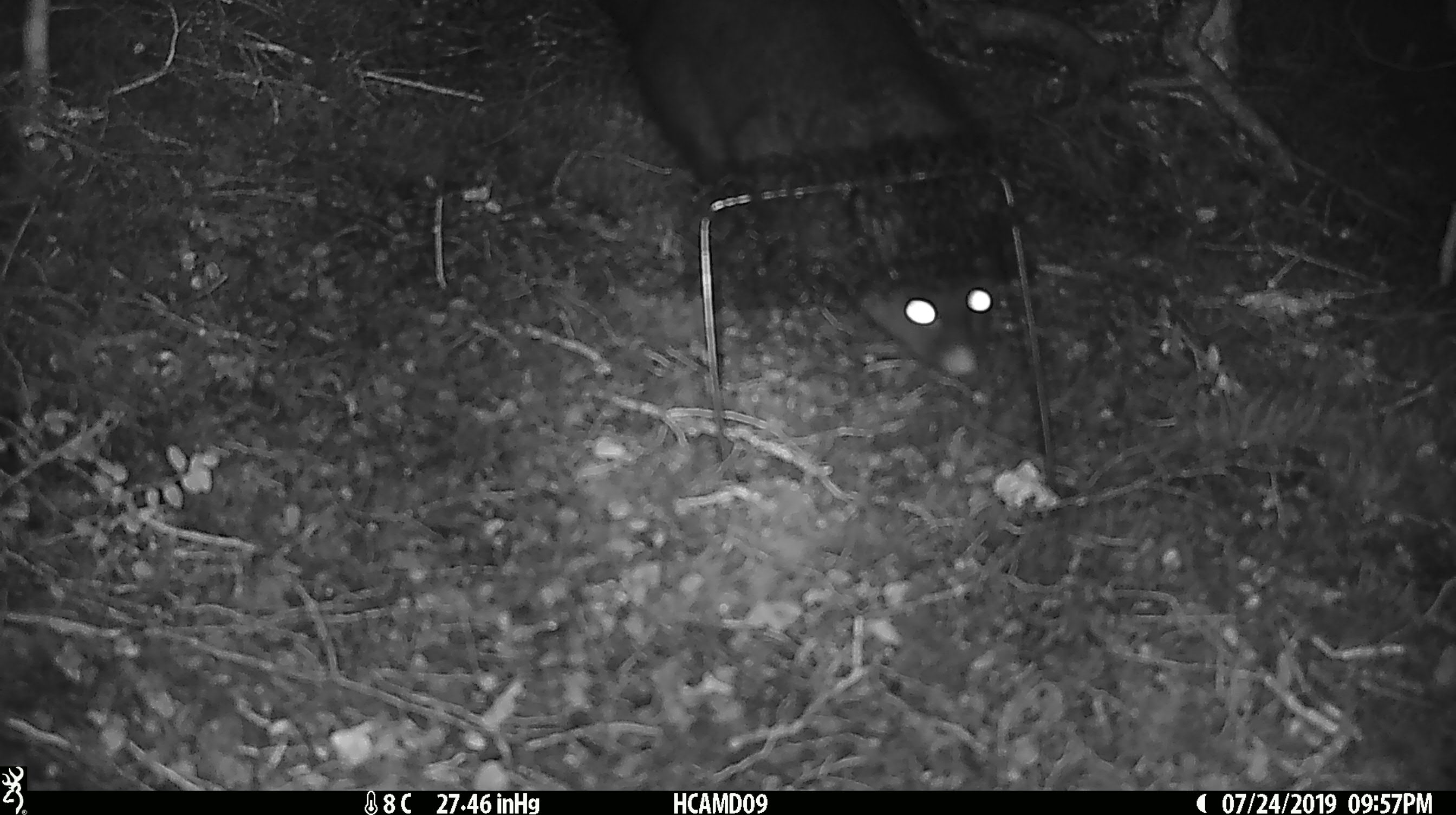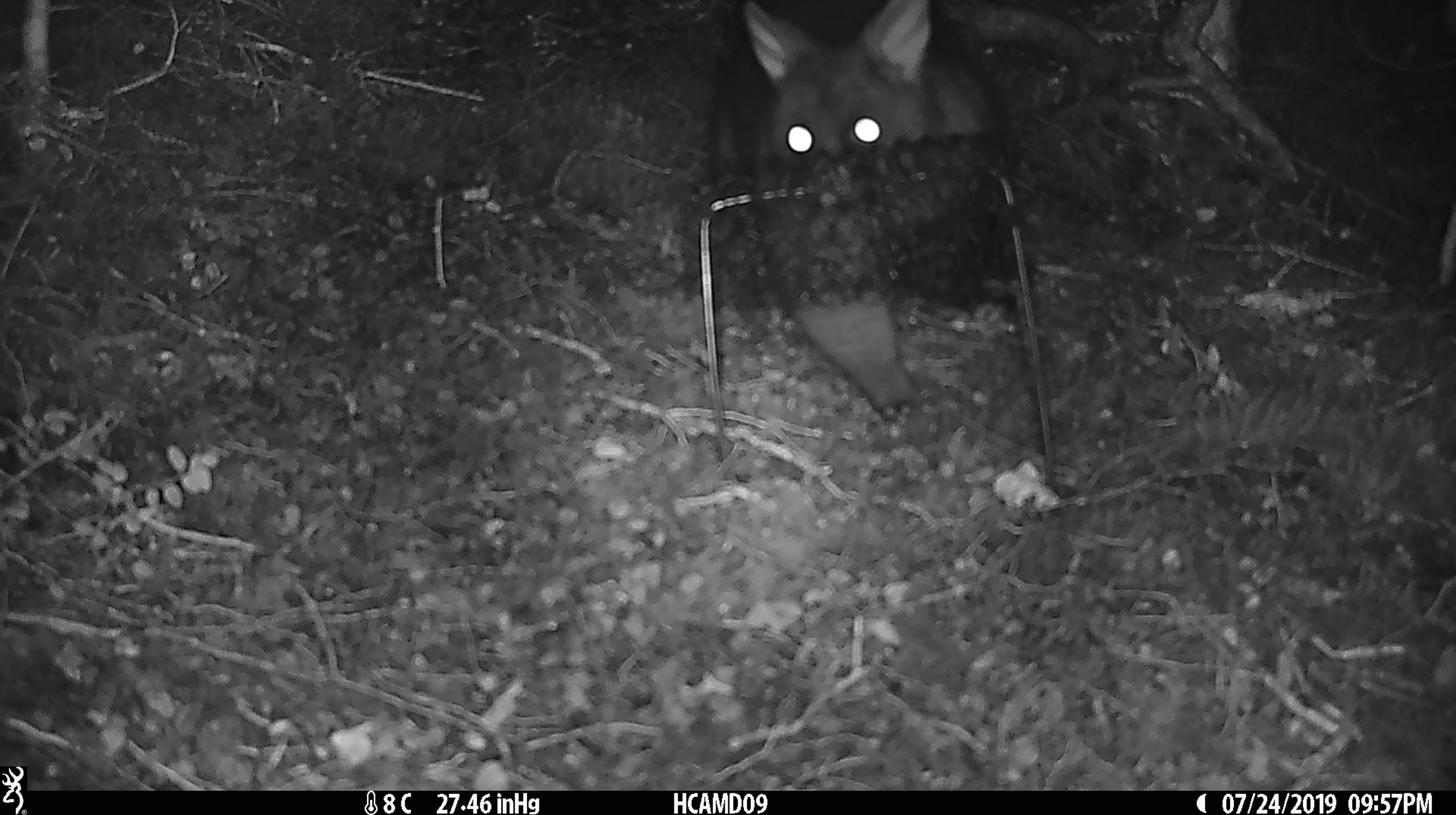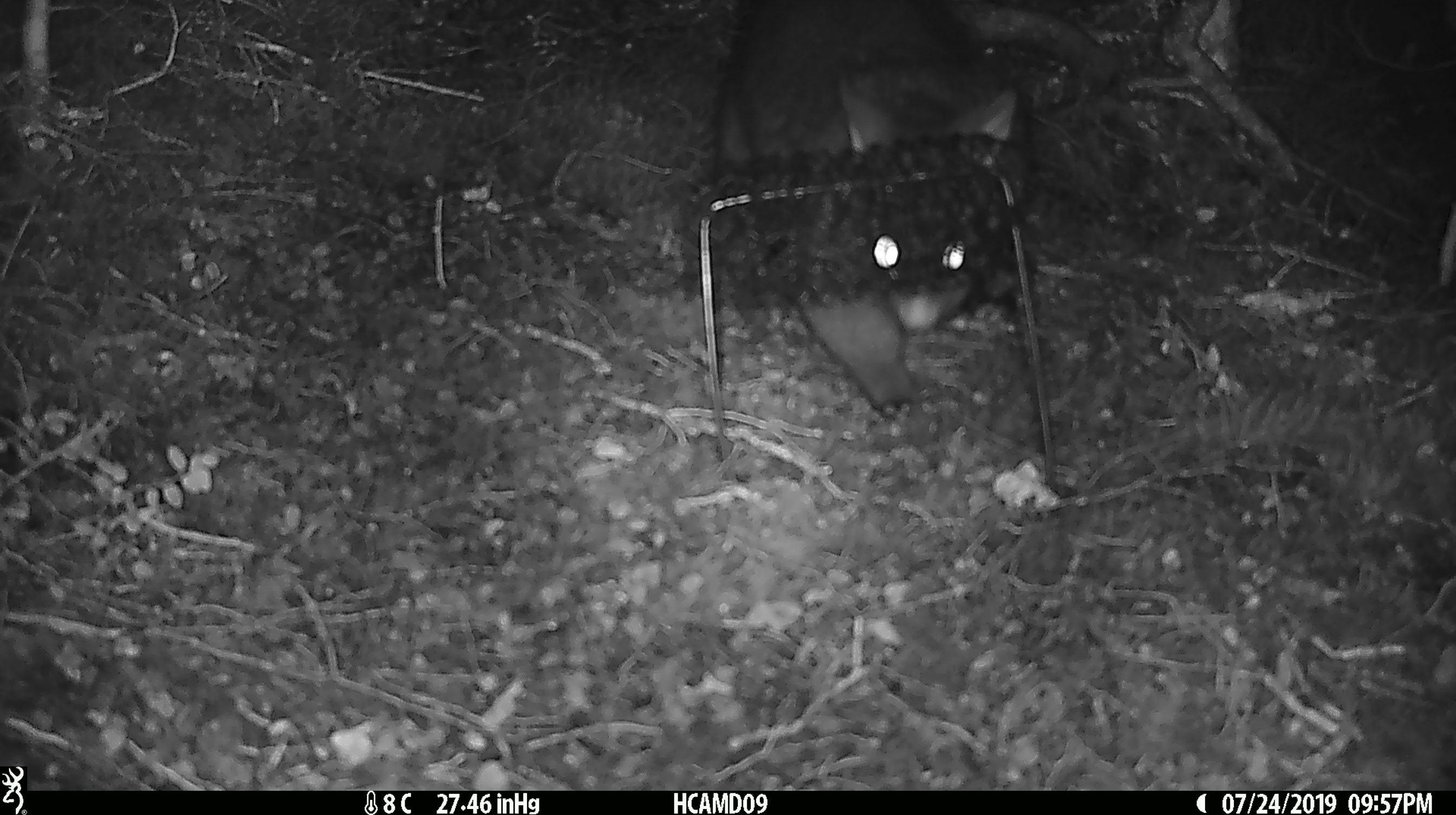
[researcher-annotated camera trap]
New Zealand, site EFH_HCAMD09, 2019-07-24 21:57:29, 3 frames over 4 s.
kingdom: Animalia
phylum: Chordata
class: Mammalia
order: Diprotodontia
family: Phalangeridae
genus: Trichosurus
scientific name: Trichosurus vulpecula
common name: common brushtail possum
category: possum